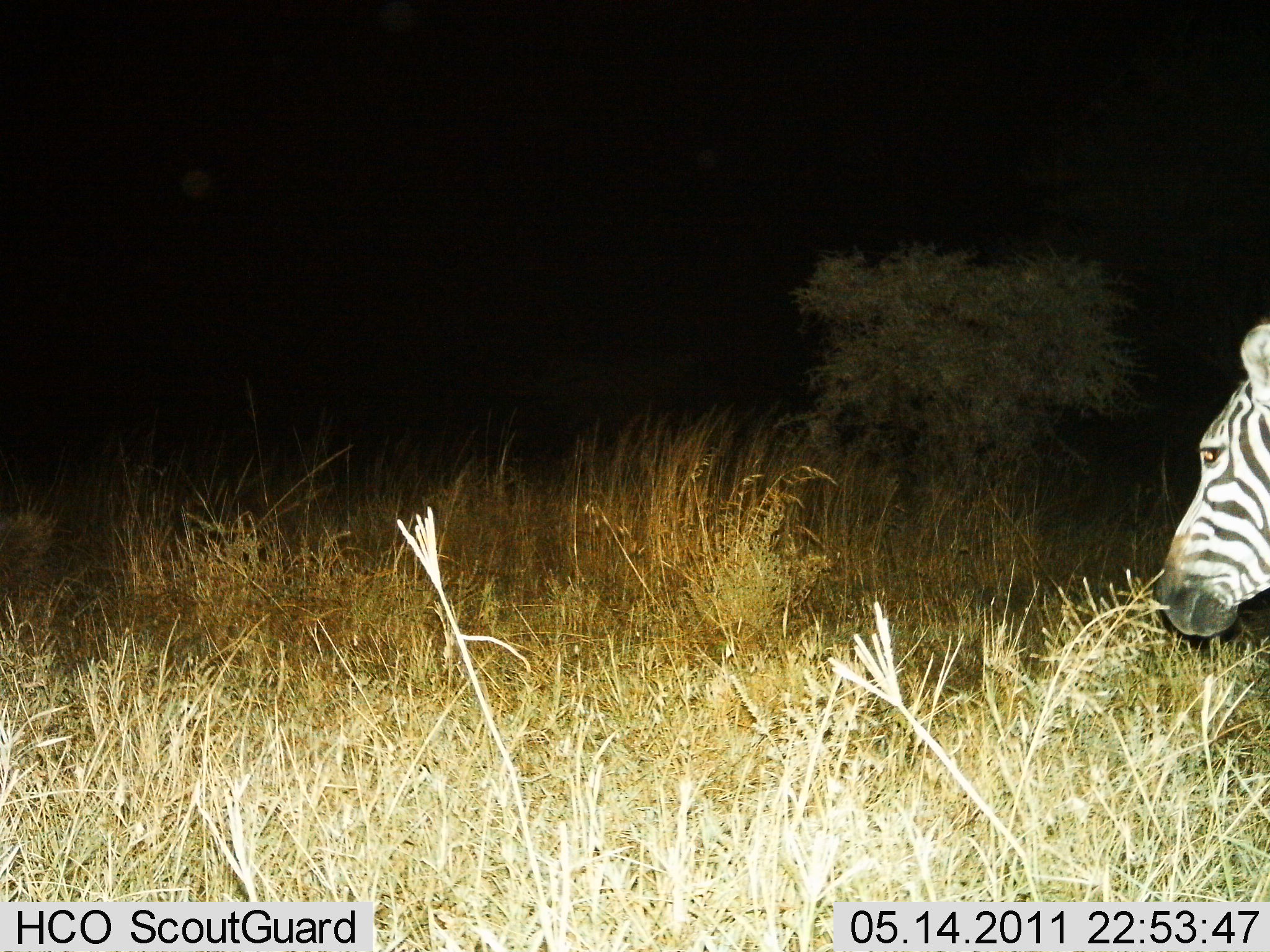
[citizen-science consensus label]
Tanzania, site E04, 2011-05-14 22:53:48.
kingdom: Animalia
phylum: Chordata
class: Mammalia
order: Perissodactyla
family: Equidae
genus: Equus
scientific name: Equus quagga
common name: plains zebra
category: zebra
Zebra (plains zebra) (Equus quagga), count 1. Behavior (volunteer vote fractions): standing 100%, resting 0%, moving 0%, interacting 0%. Young present (vote fraction): 0%. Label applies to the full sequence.